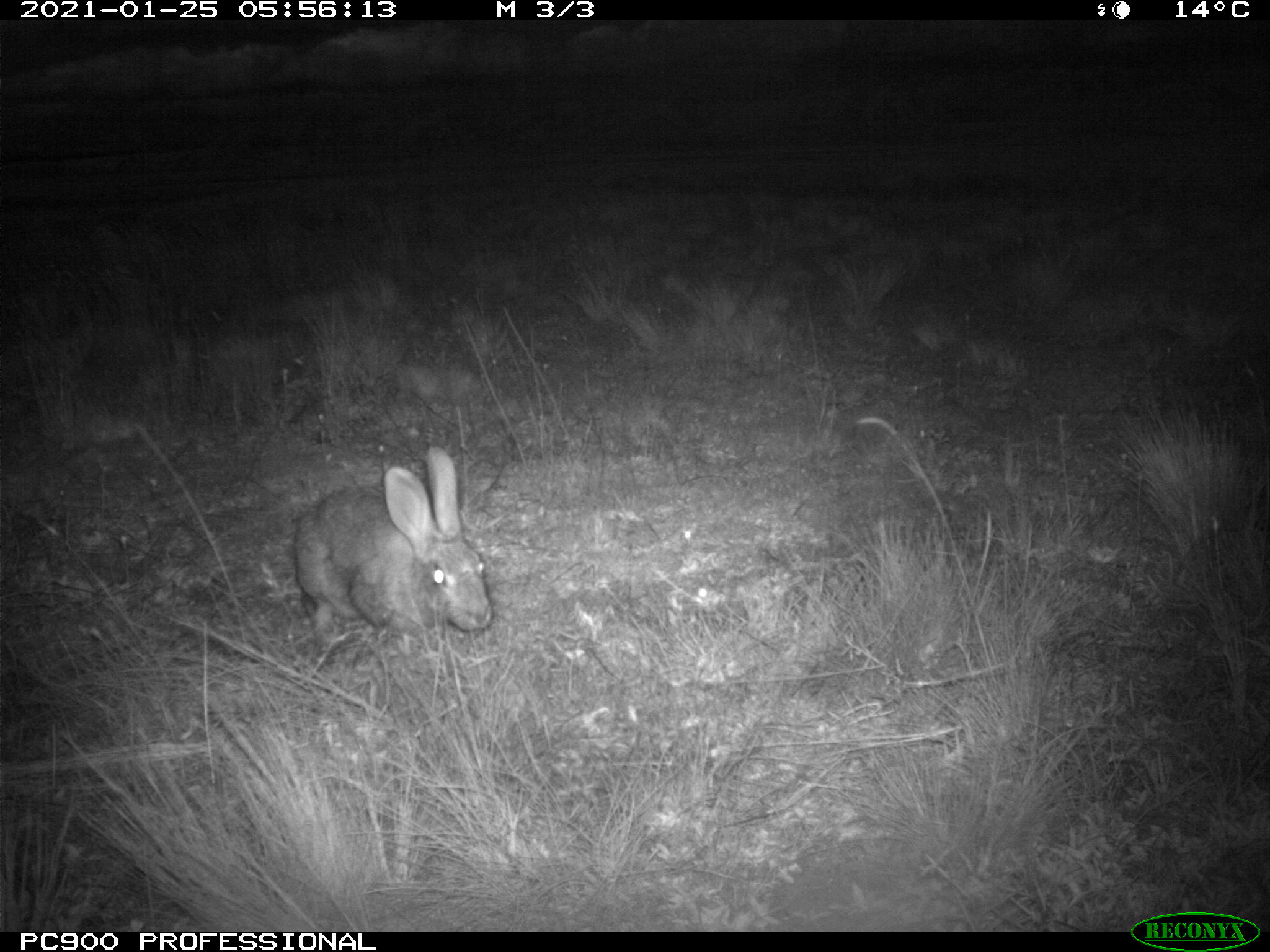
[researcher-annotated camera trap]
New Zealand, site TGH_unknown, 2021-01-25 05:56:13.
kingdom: Animalia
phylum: Chordata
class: Mammalia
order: Lagomorpha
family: Leporidae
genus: Oryctolagus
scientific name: Oryctolagus cuniculus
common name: european rabbit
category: rabbit